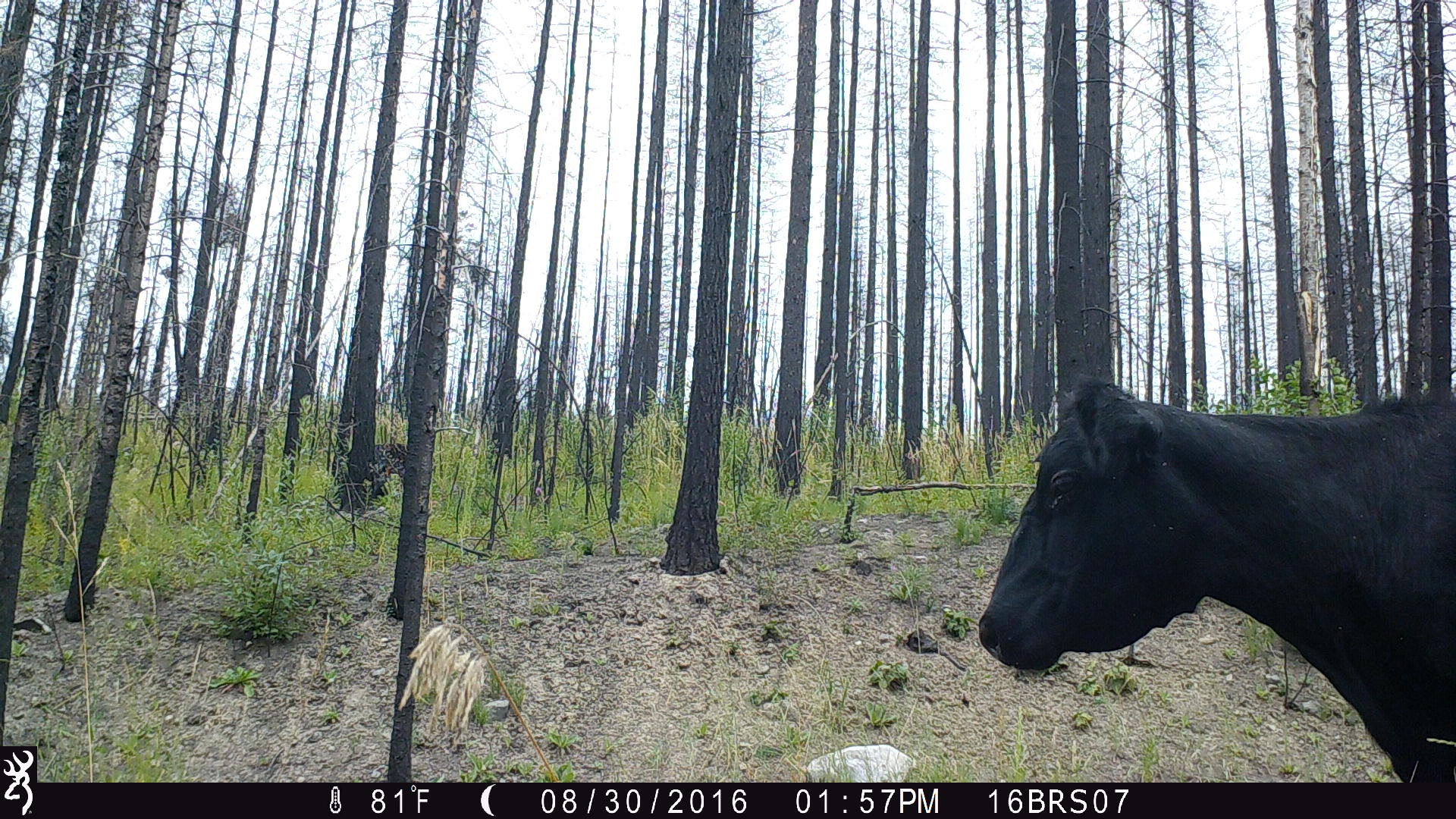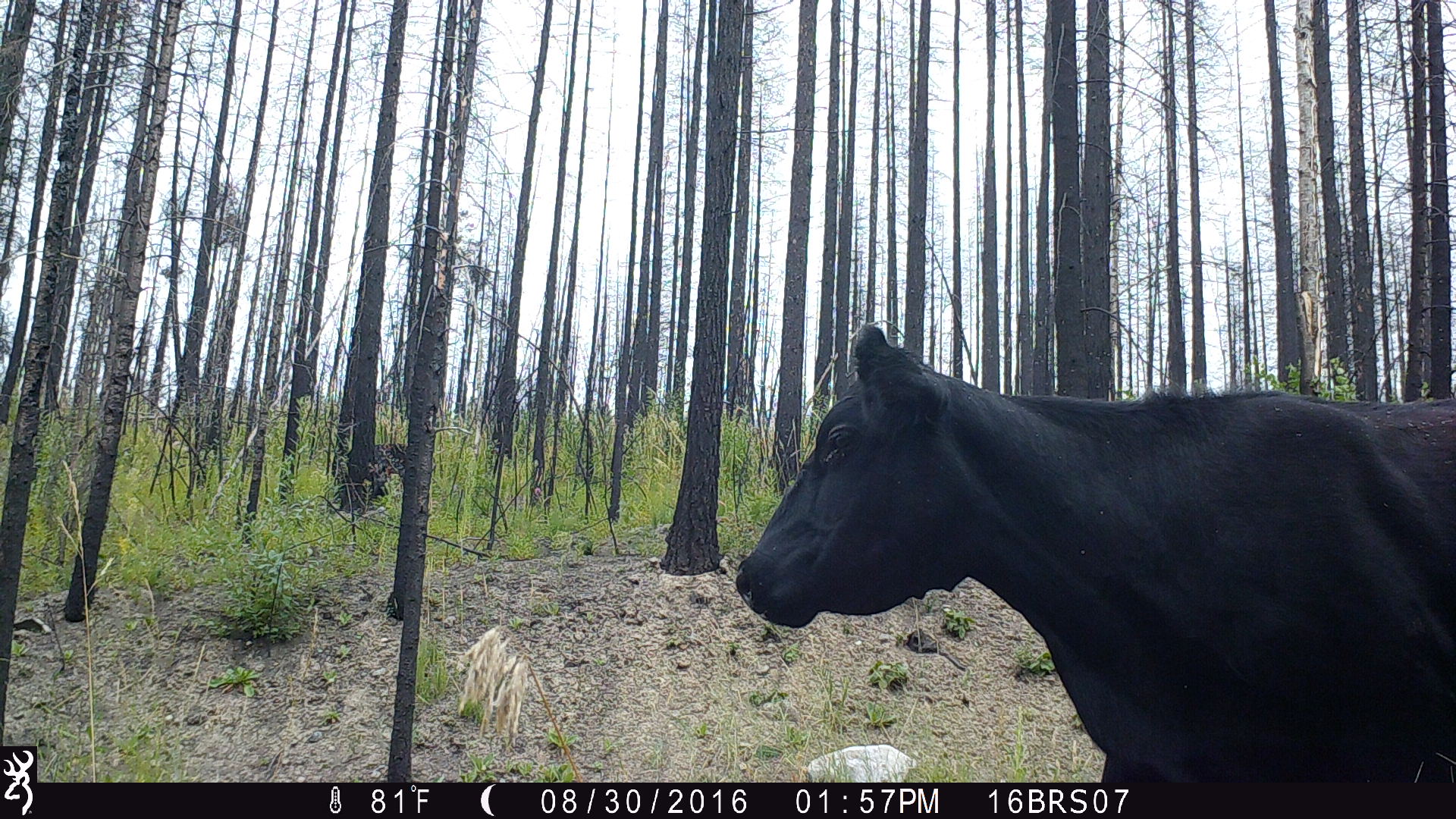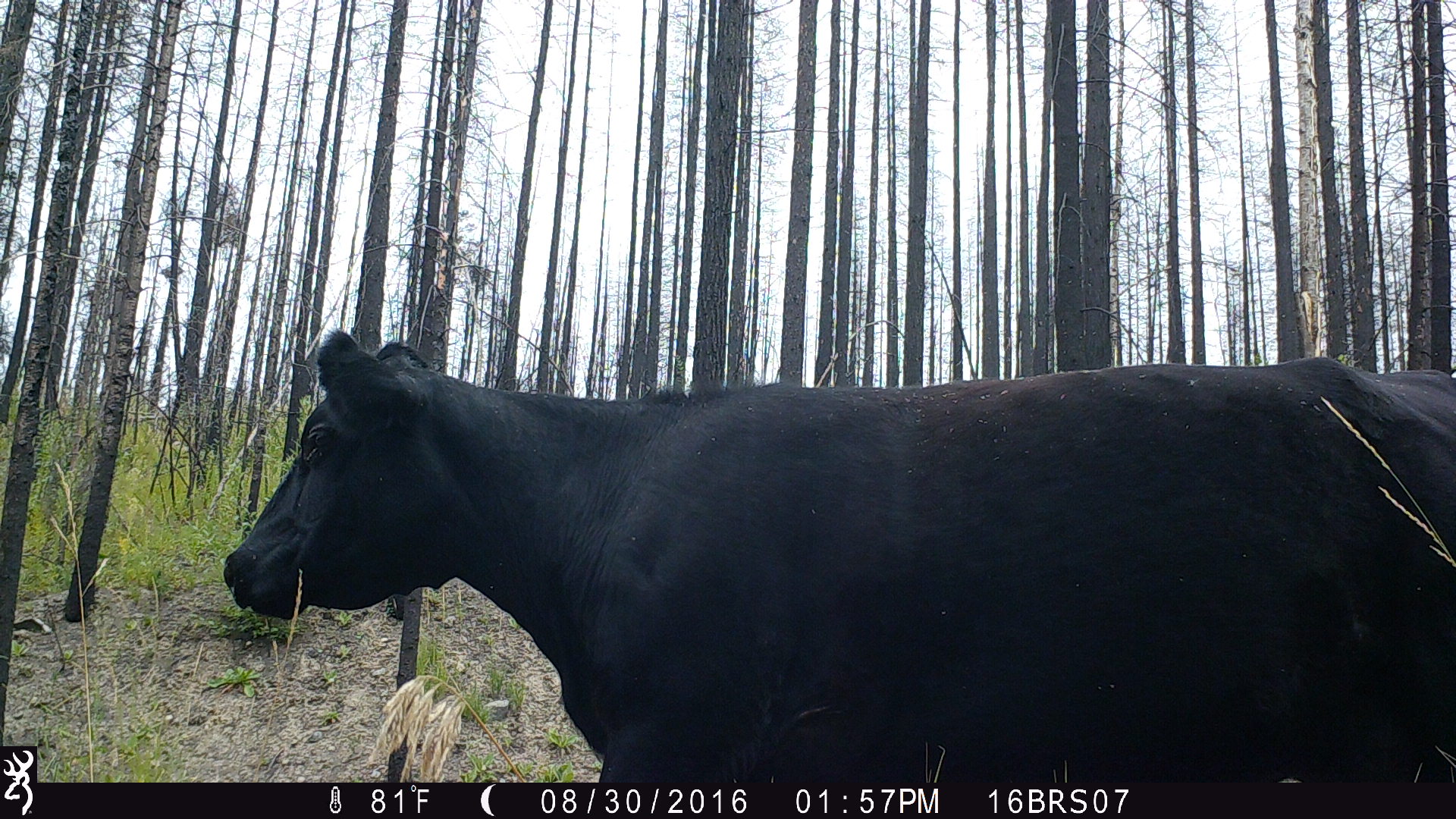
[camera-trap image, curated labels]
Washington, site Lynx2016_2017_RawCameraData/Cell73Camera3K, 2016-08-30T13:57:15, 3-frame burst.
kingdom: Animalia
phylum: Chordata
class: Mammalia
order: Artiodactyla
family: Bovidae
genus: Bos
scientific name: Bos taurus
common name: domestic cattle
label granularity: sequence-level